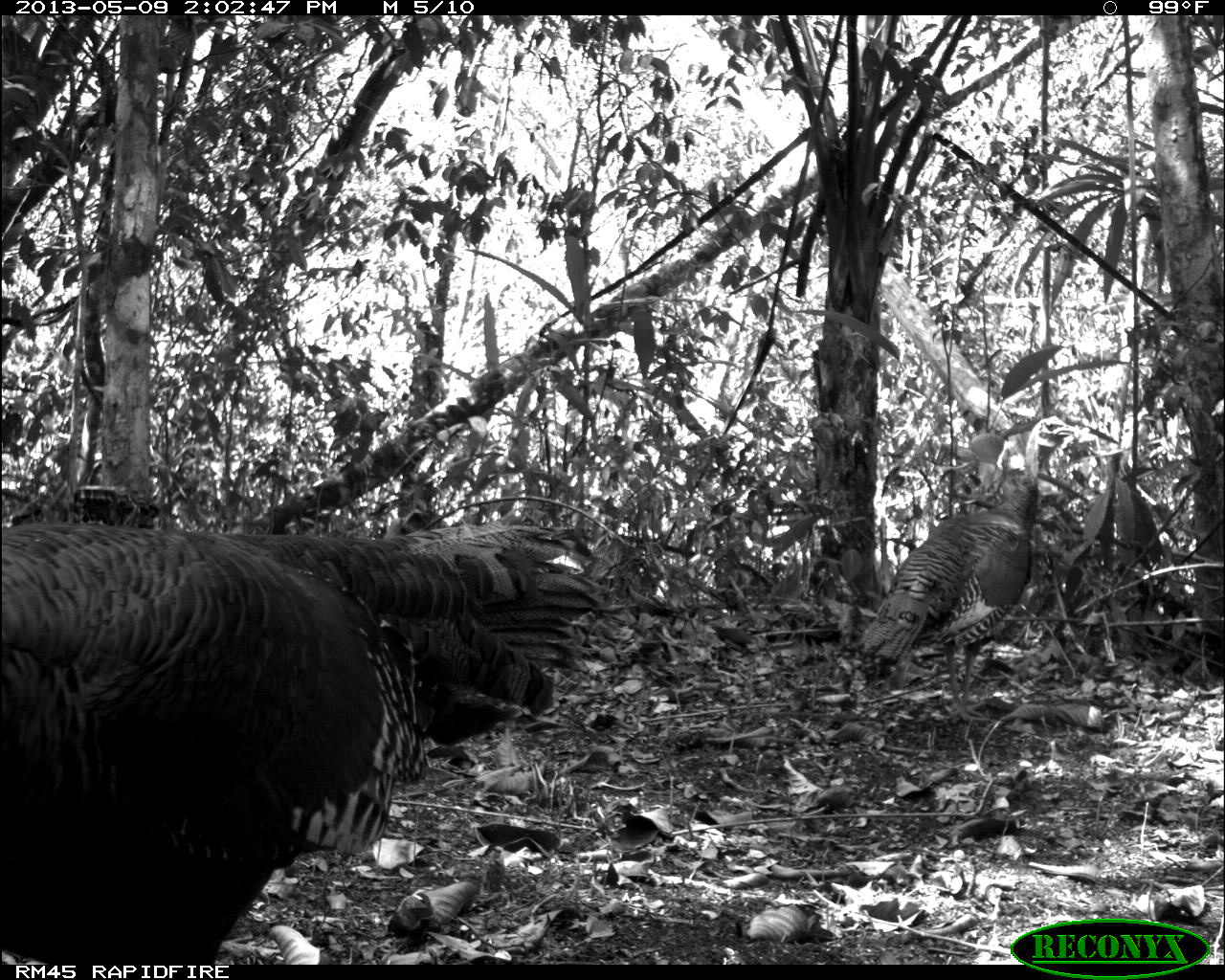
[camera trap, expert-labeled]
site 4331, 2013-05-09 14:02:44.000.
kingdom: Animalia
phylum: Chordata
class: Aves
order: Galliformes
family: Phasianidae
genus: Meleagris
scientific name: Meleagris ocellata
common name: ocellated turkey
Meleagris ocellata (ocellated turkey), count 2.